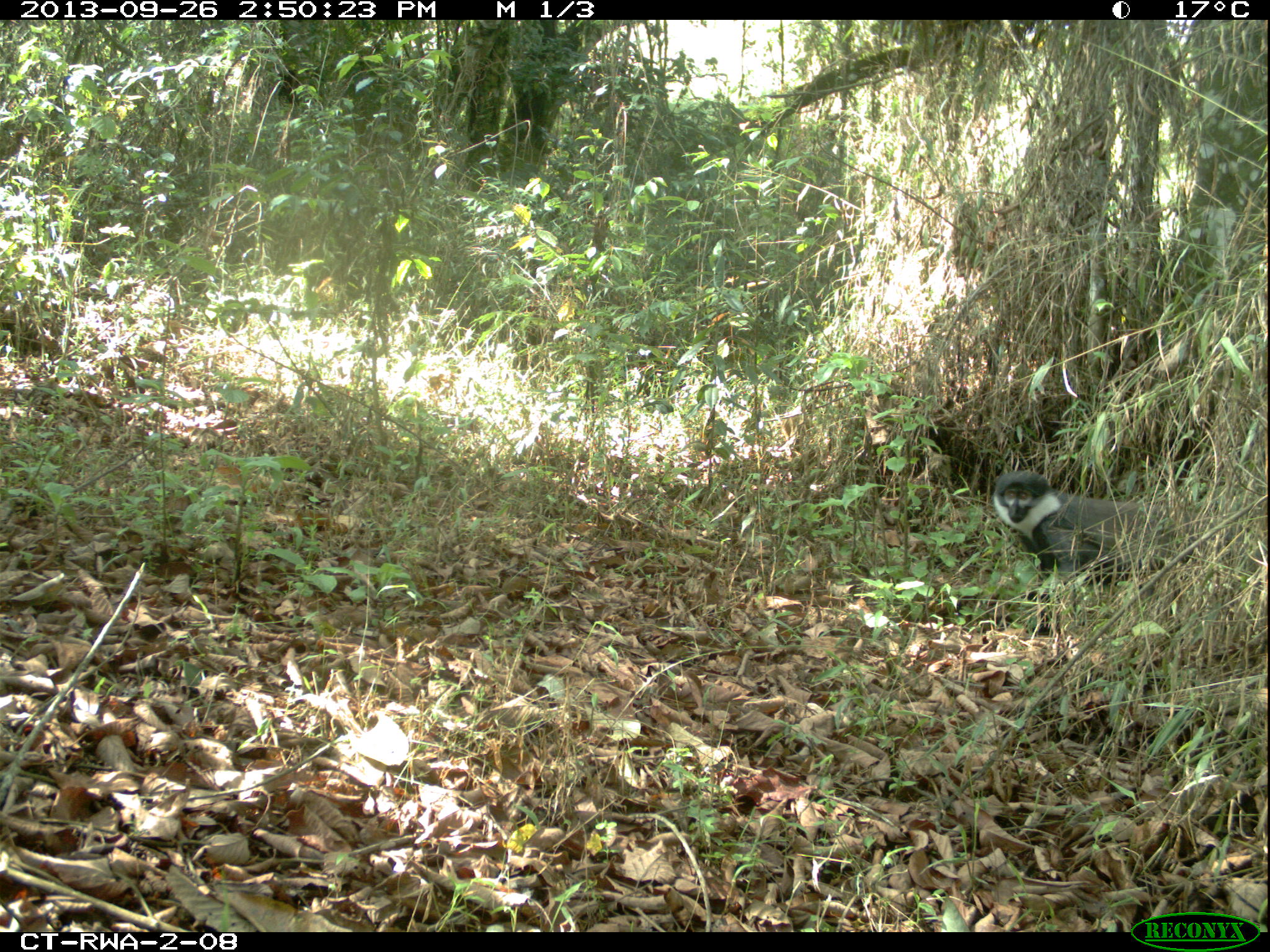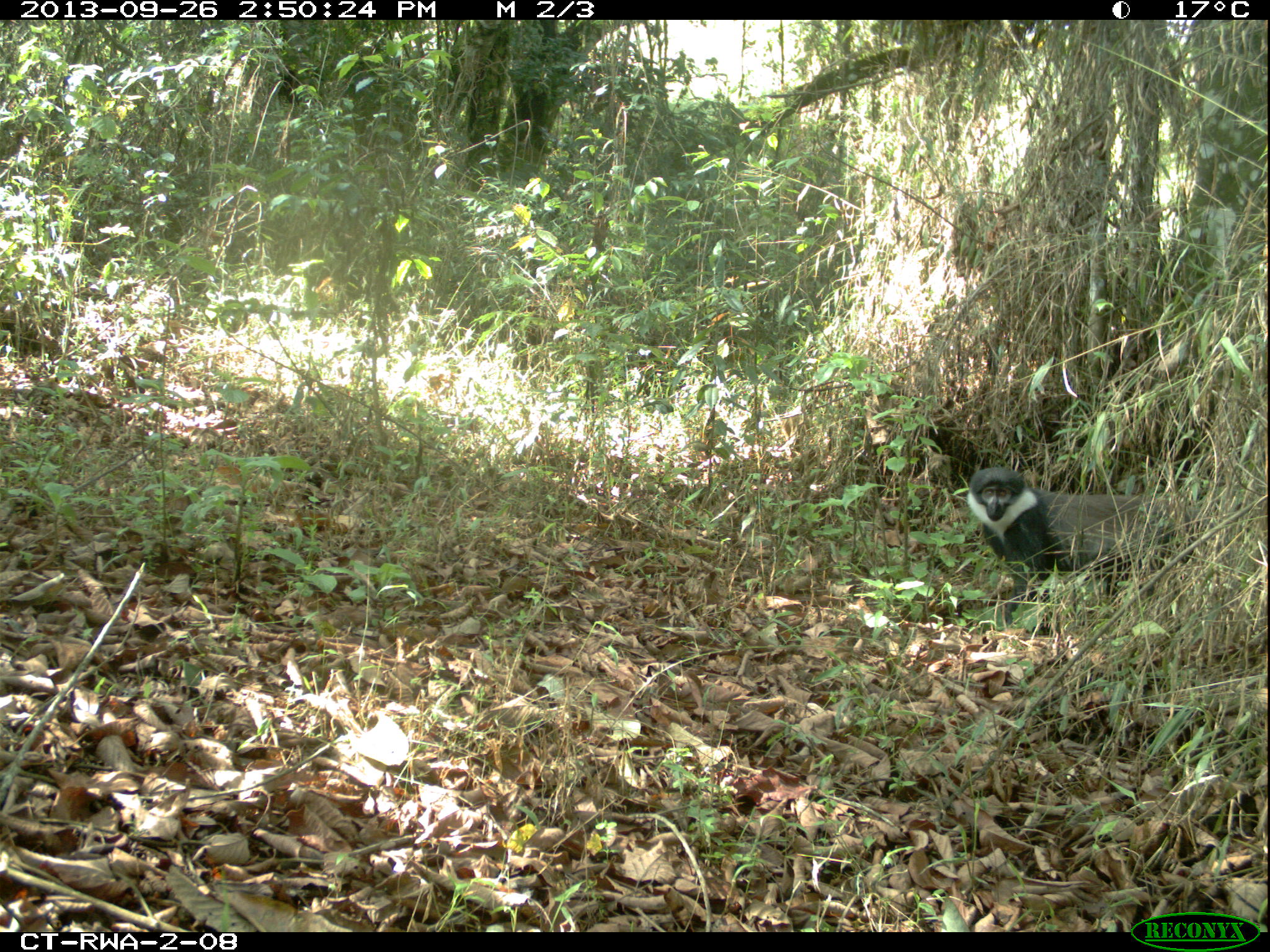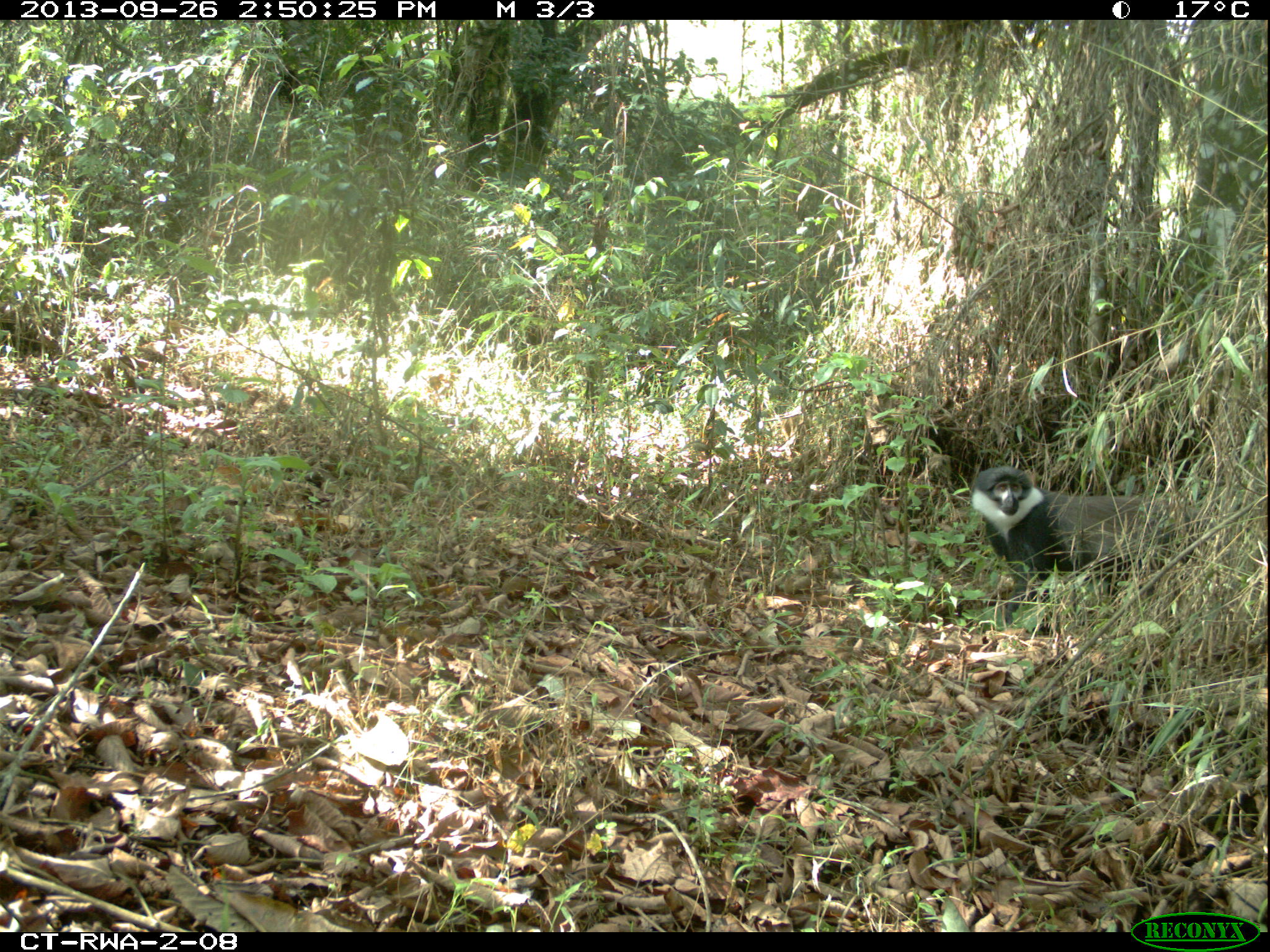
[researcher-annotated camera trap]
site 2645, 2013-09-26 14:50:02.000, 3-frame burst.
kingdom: Animalia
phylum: Chordata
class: Mammalia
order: Primates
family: Cercopithecidae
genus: Allochrocebus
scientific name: Allochrocebus lhoesti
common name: l'hoest's monkey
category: cercopithecus lhoesti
Cercopithecus lhoesti (l'hoest's monkey) (Allochrocebus lhoesti), count 1.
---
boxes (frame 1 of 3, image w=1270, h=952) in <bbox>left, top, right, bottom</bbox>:
cercopithecus lhoesti: <bbox>991, 469, 1210, 582</bbox>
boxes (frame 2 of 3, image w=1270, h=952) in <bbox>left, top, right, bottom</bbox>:
cercopithecus lhoesti: <bbox>964, 467, 1203, 627</bbox>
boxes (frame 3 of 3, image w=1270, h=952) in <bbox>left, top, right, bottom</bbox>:
cercopithecus lhoesti: <bbox>970, 465, 1221, 625</bbox>